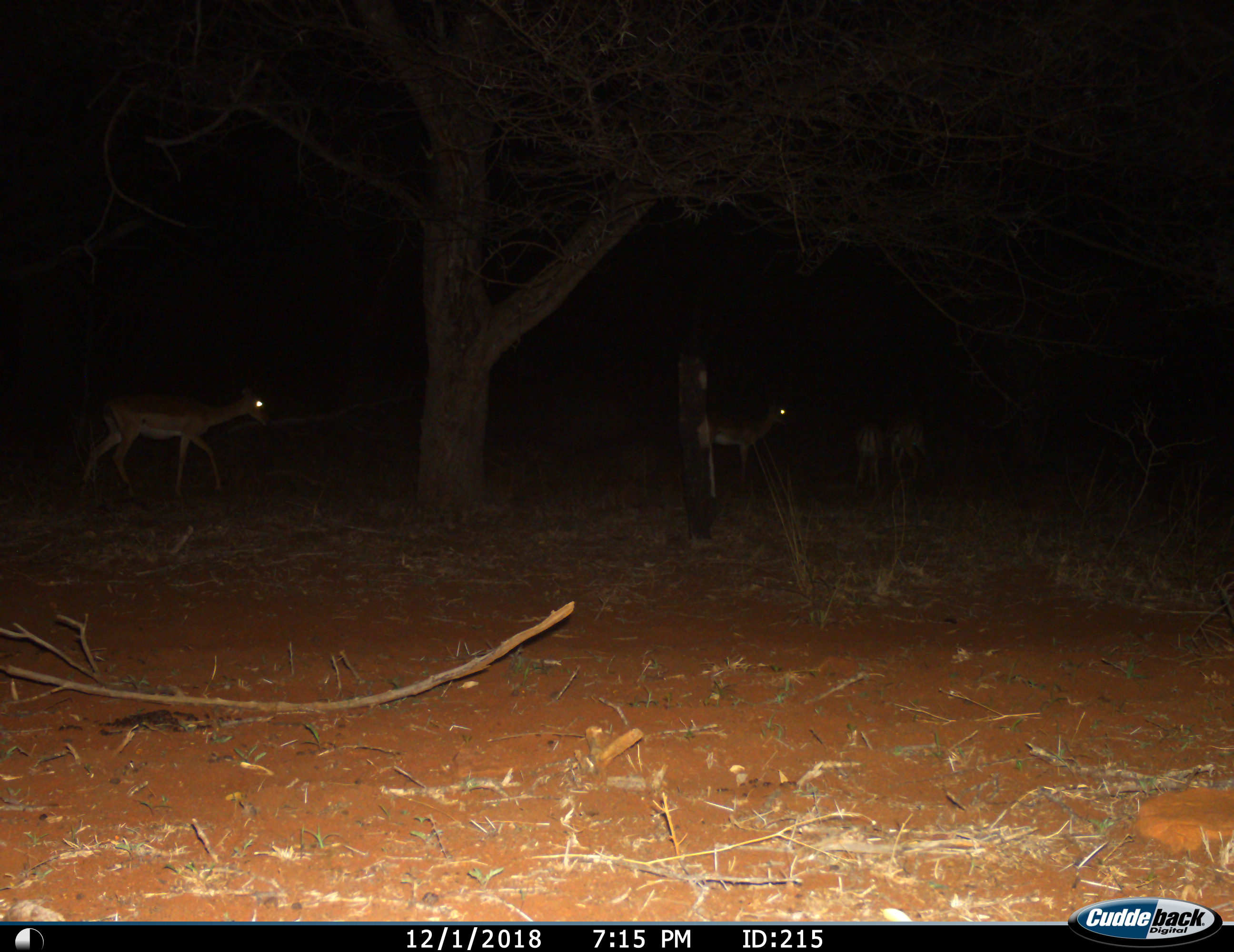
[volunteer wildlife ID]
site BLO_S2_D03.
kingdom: Animalia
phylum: Chordata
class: Mammalia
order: Artiodactyla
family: Bovidae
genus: Aepyceros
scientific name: Aepyceros melampus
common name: impala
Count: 4.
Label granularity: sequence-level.